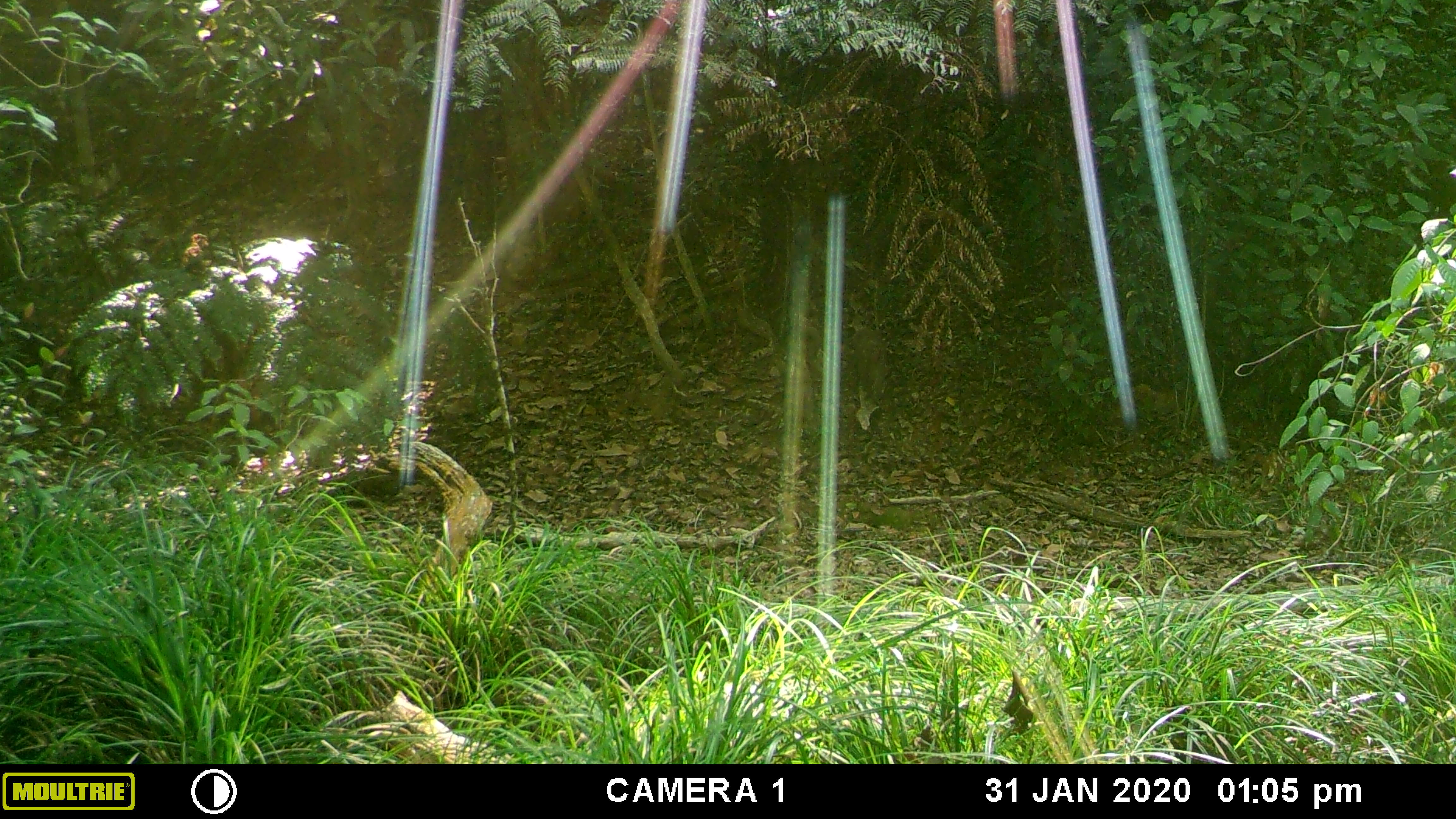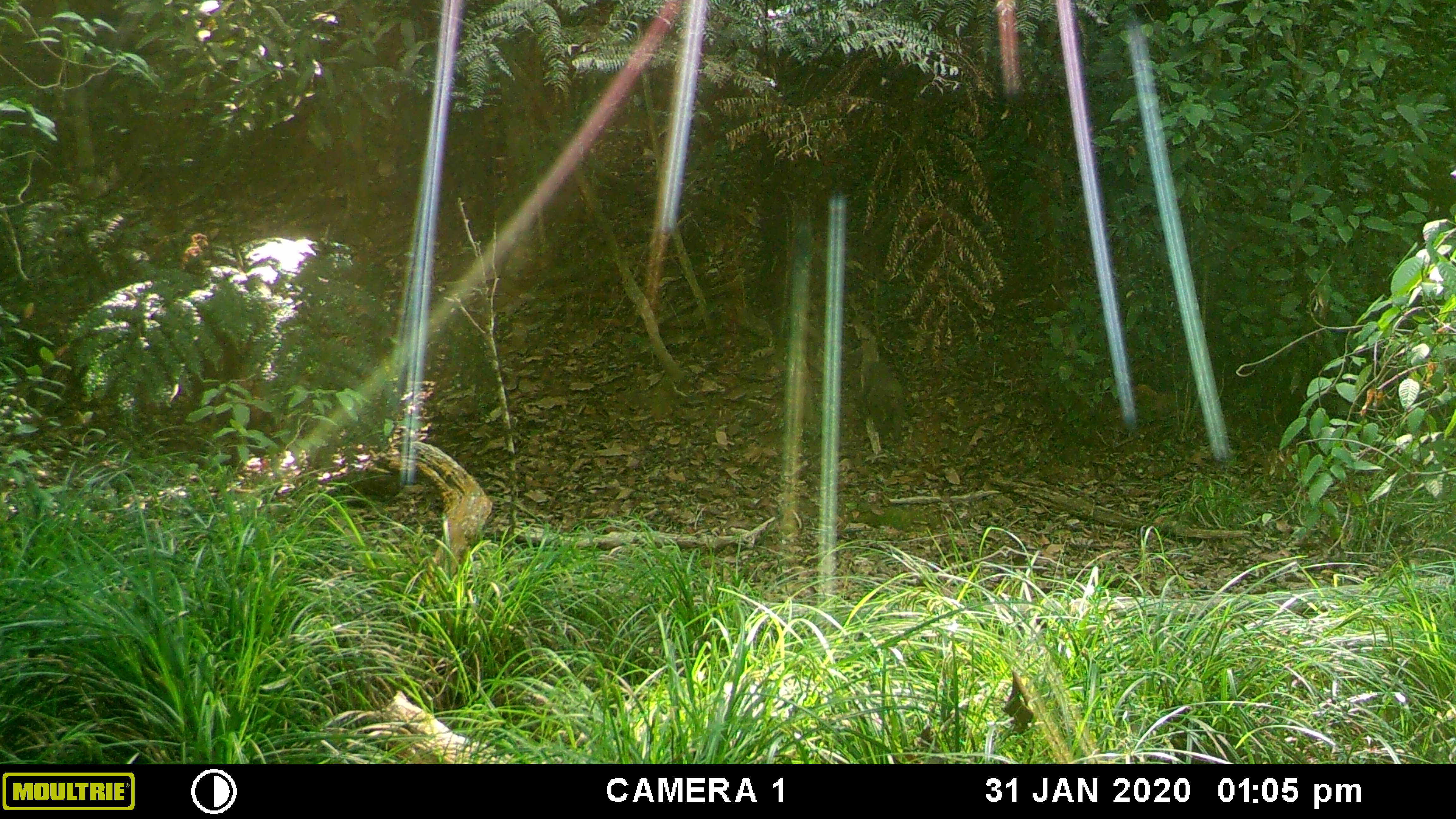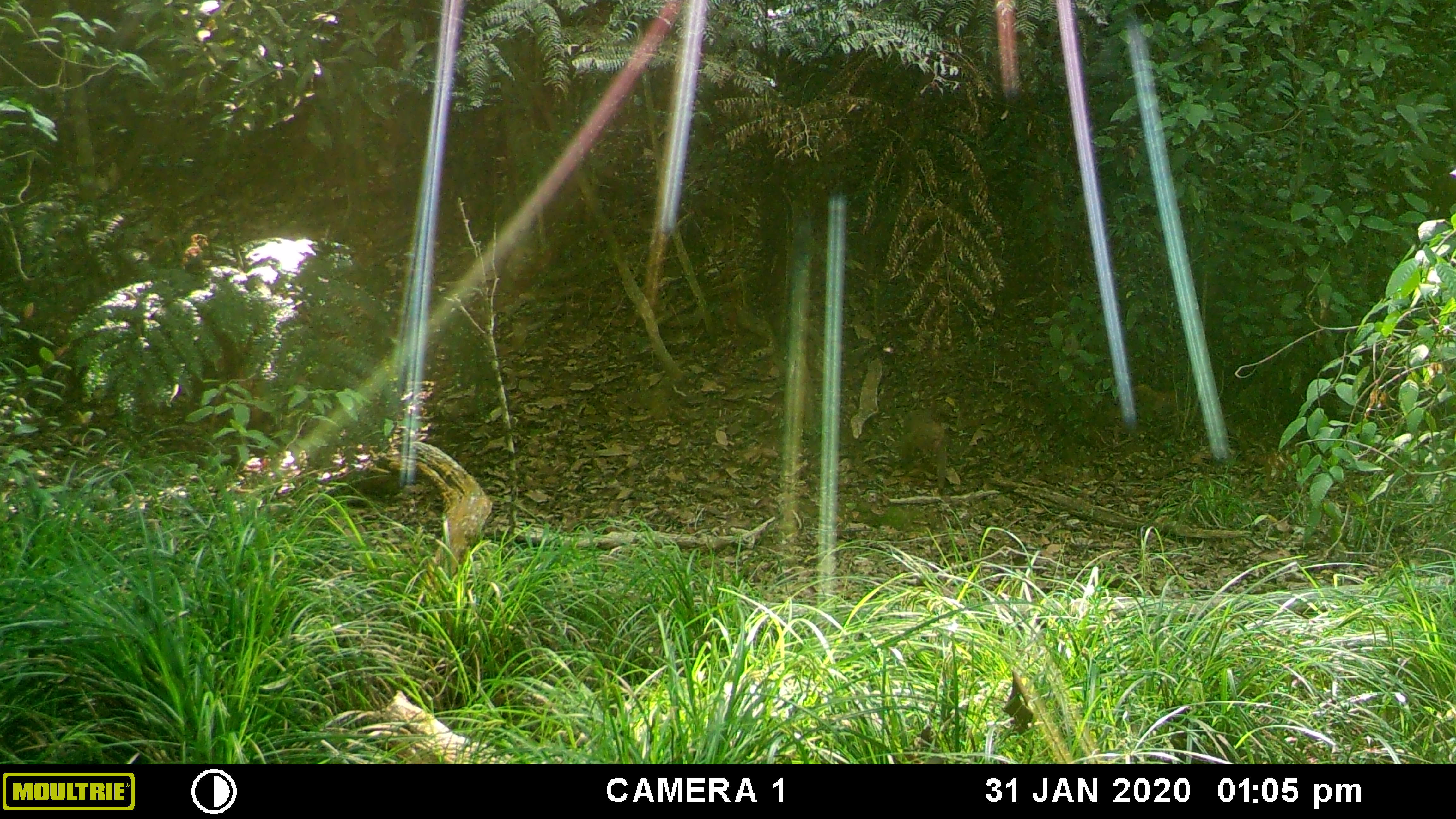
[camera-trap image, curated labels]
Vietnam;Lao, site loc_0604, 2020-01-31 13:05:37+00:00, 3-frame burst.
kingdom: Animalia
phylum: Chordata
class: Mammalia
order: Primates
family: Cercopithecidae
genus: Macaca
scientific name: Macaca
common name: macaques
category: assam or rhesus macaque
Assam or rhesus macaque (macaques) (Macaca). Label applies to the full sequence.